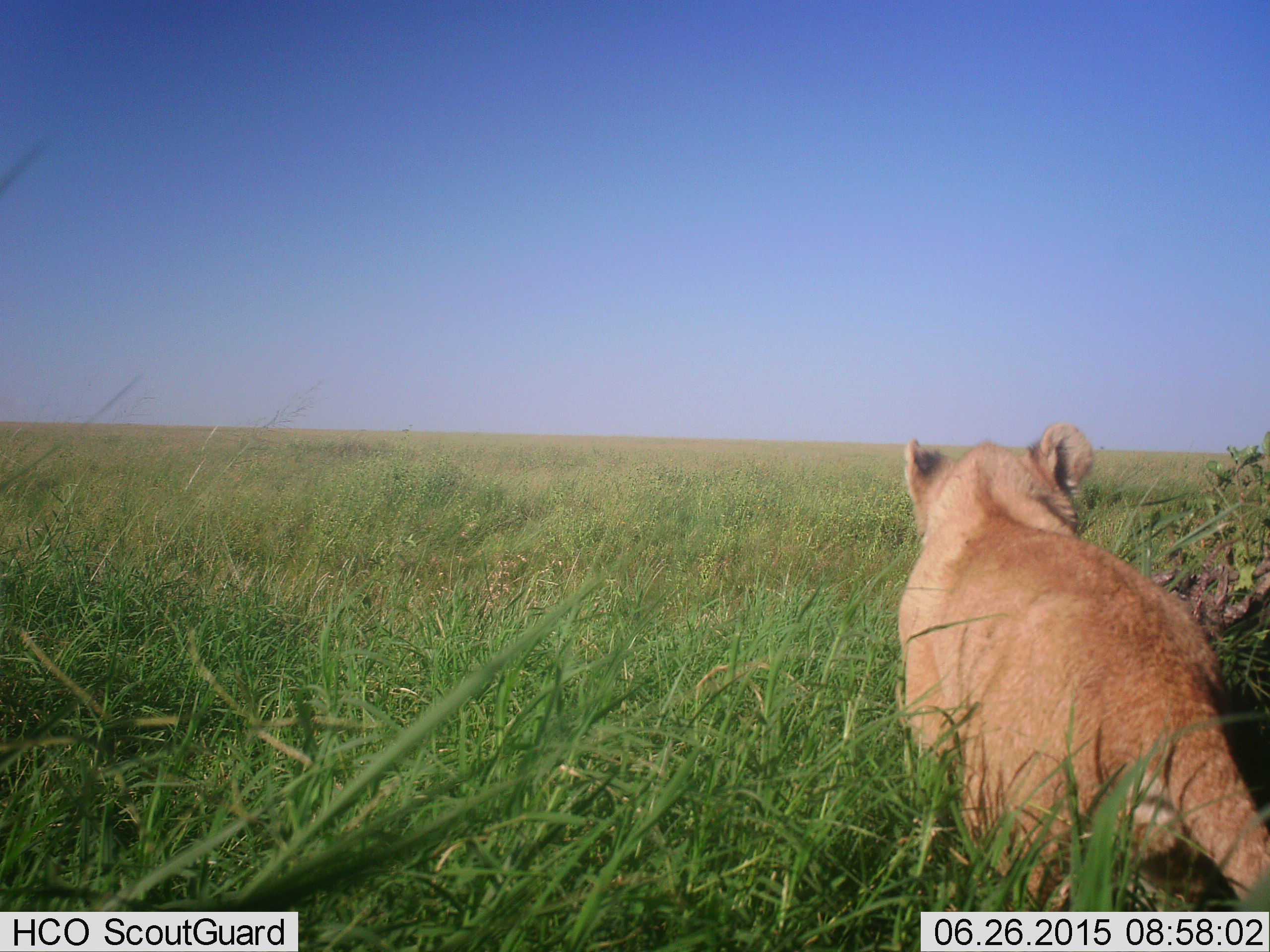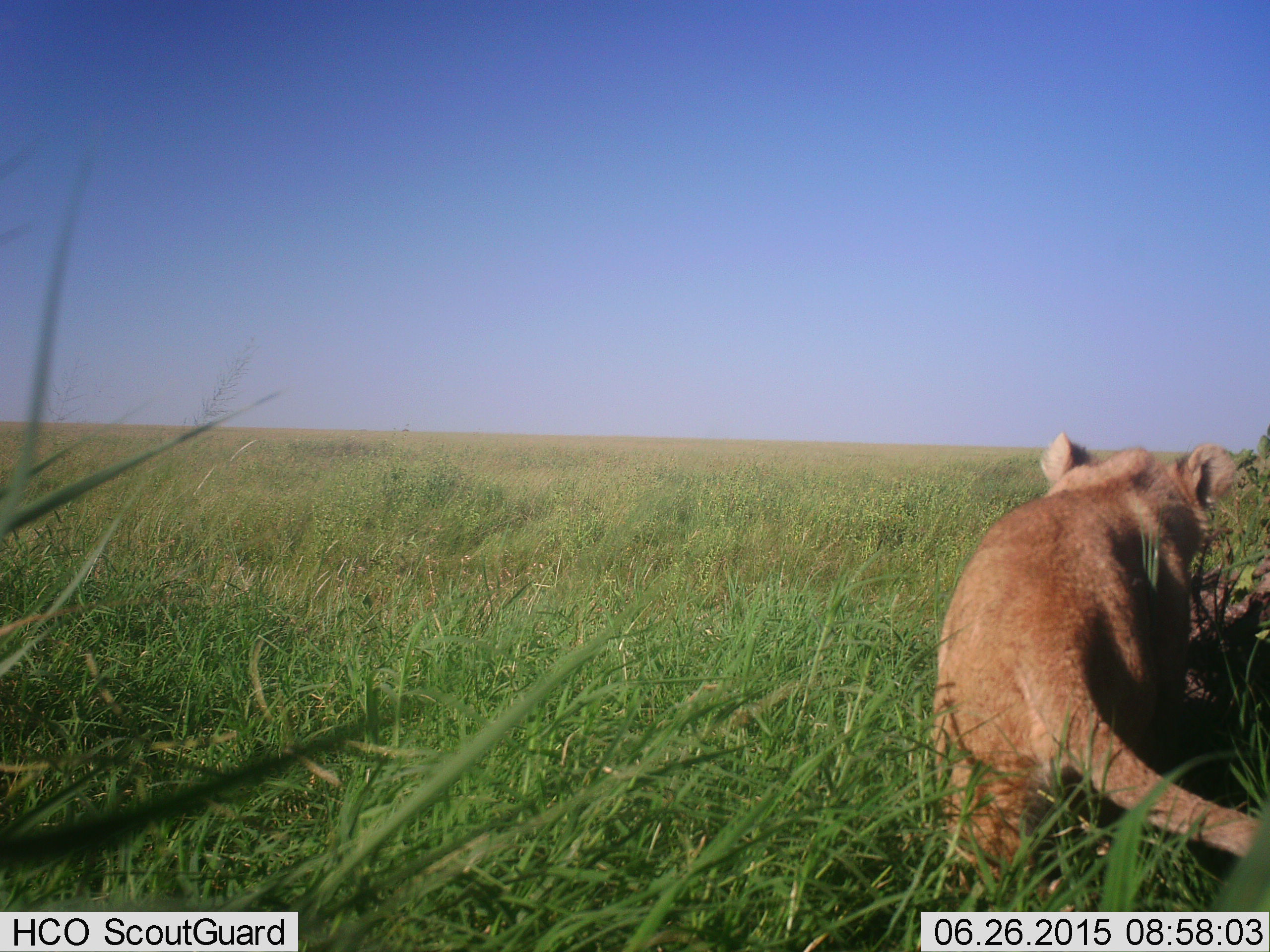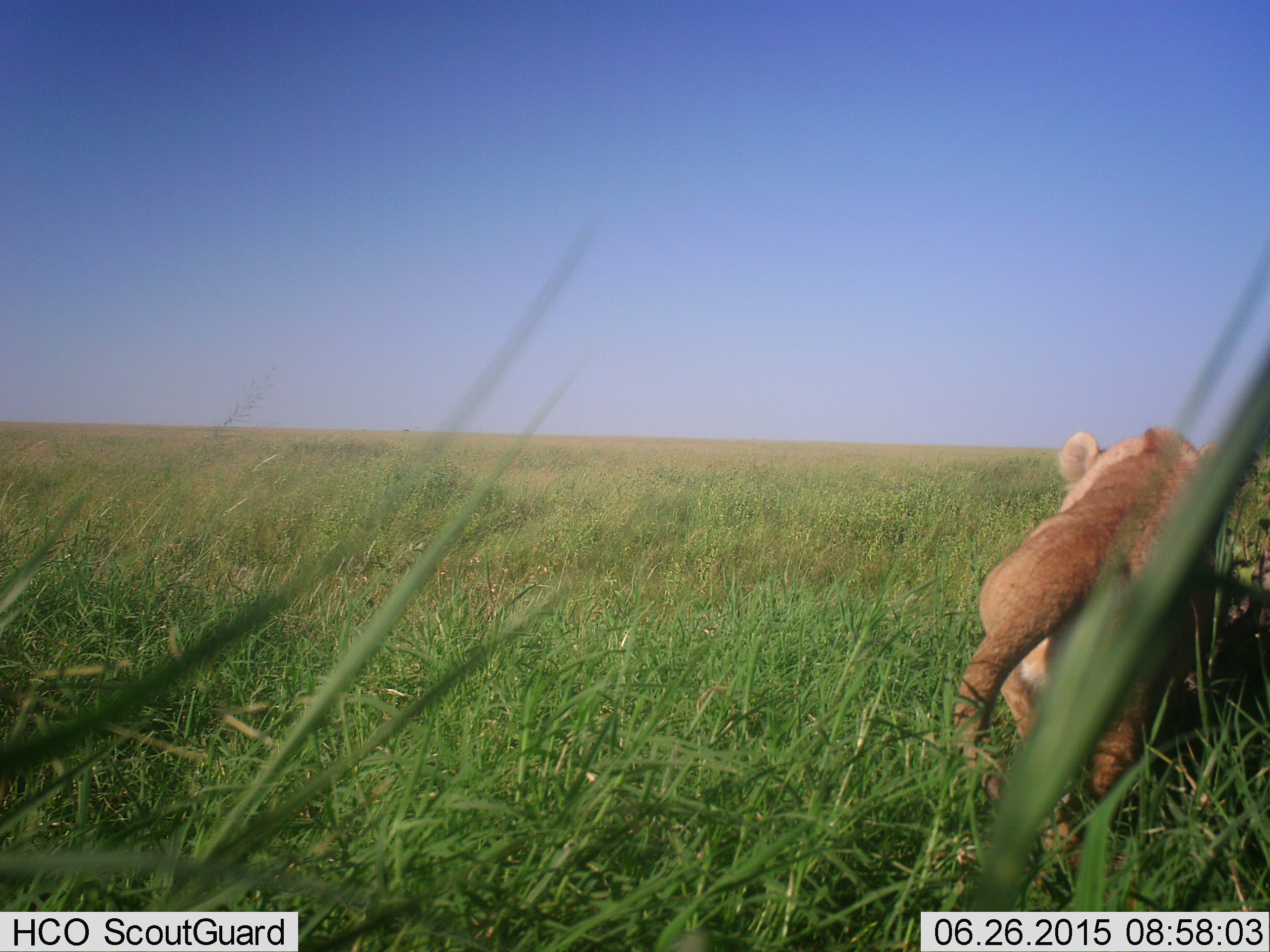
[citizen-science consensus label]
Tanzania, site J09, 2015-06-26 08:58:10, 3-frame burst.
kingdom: Animalia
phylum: Chordata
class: Mammalia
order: Carnivora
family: Felidae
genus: Panthera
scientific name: Panthera leo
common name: lion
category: lionfemale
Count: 1.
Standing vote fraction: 10%.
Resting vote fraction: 0%.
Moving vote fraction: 90%.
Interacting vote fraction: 0%.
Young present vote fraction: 30%.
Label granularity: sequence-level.